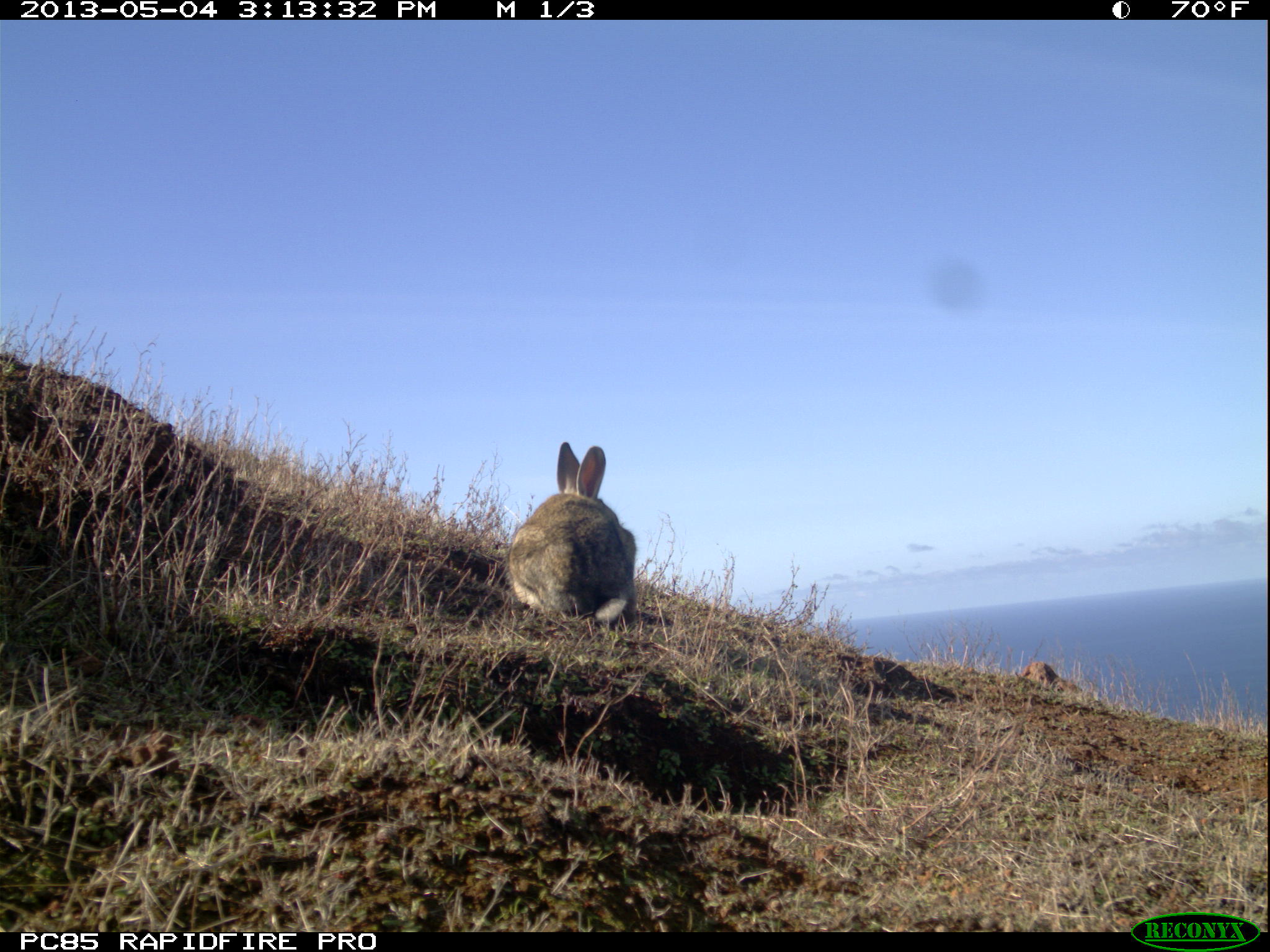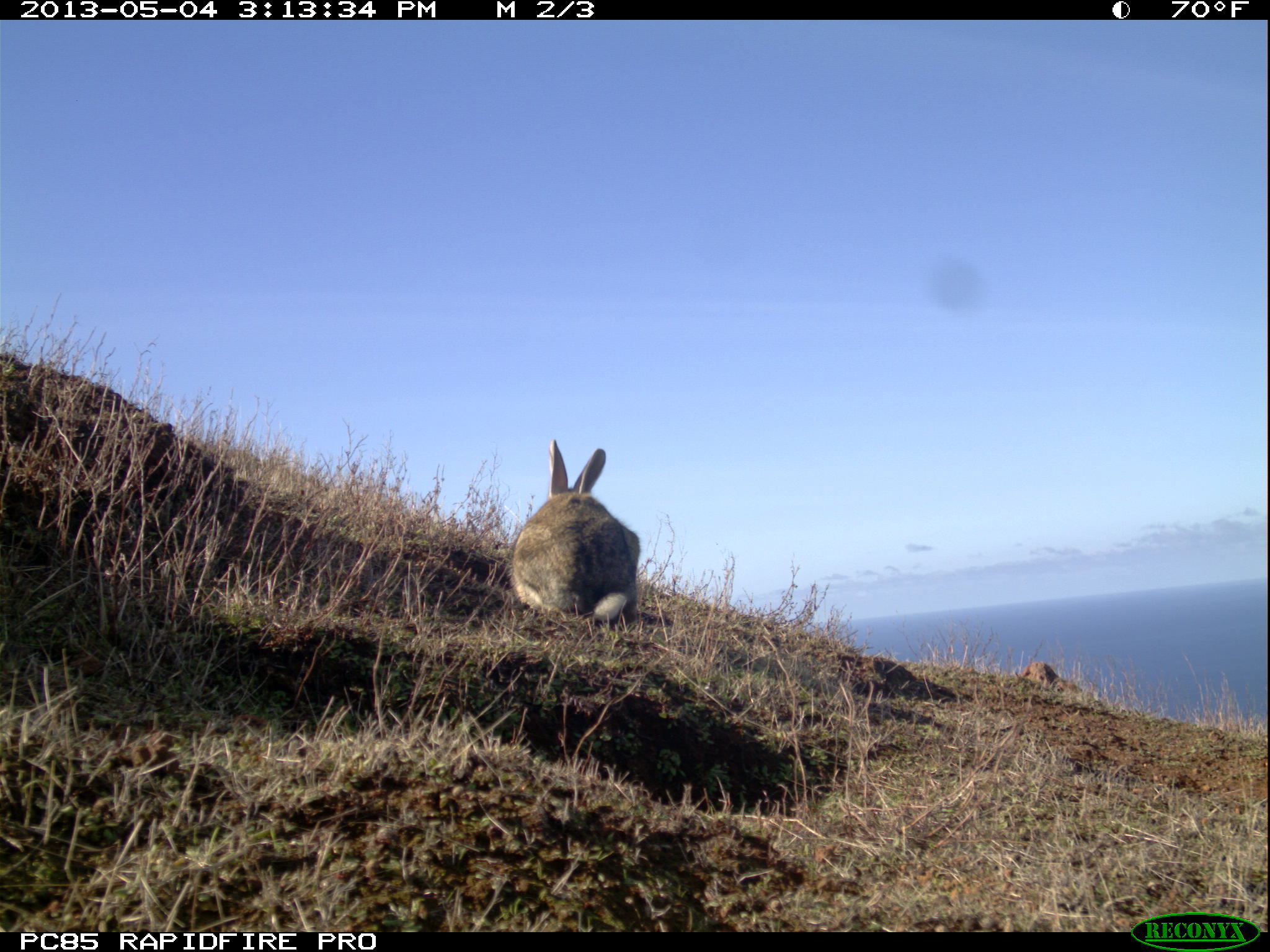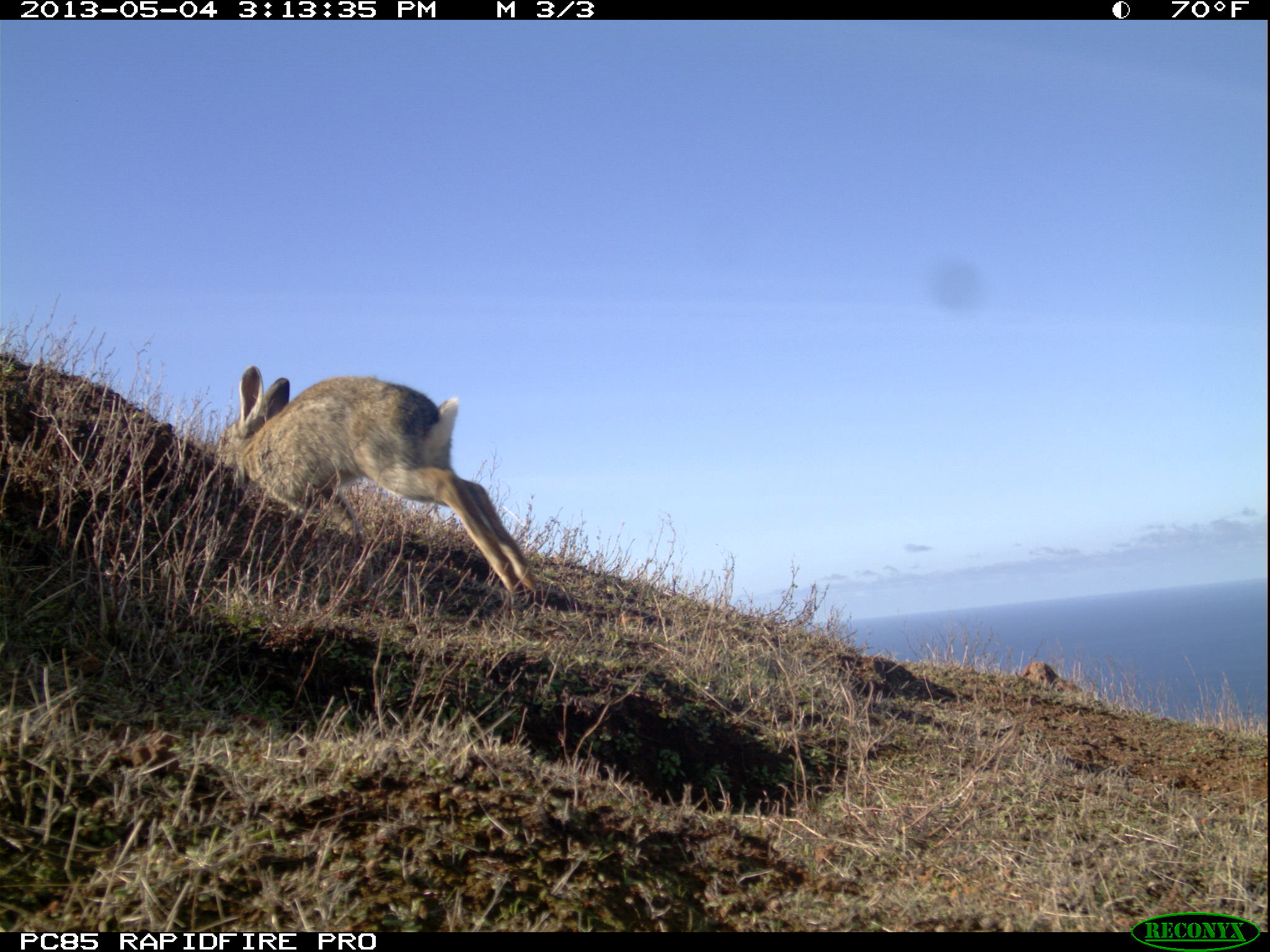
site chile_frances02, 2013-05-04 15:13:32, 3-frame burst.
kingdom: Animalia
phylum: Chordata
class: Mammalia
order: Lagomorpha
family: Leporidae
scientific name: Leporidae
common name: rabbits and hares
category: rabbit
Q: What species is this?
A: Rabbit (rabbits and hares) (Leporidae).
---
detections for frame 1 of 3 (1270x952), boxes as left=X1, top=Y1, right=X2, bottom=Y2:
rabbit: left=500, top=441, right=636, bottom=630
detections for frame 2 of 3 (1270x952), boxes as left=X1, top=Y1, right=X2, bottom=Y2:
rabbit: left=502, top=440, right=639, bottom=628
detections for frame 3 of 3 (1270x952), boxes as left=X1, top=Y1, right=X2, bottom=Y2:
rabbit: left=200, top=366, right=534, bottom=620